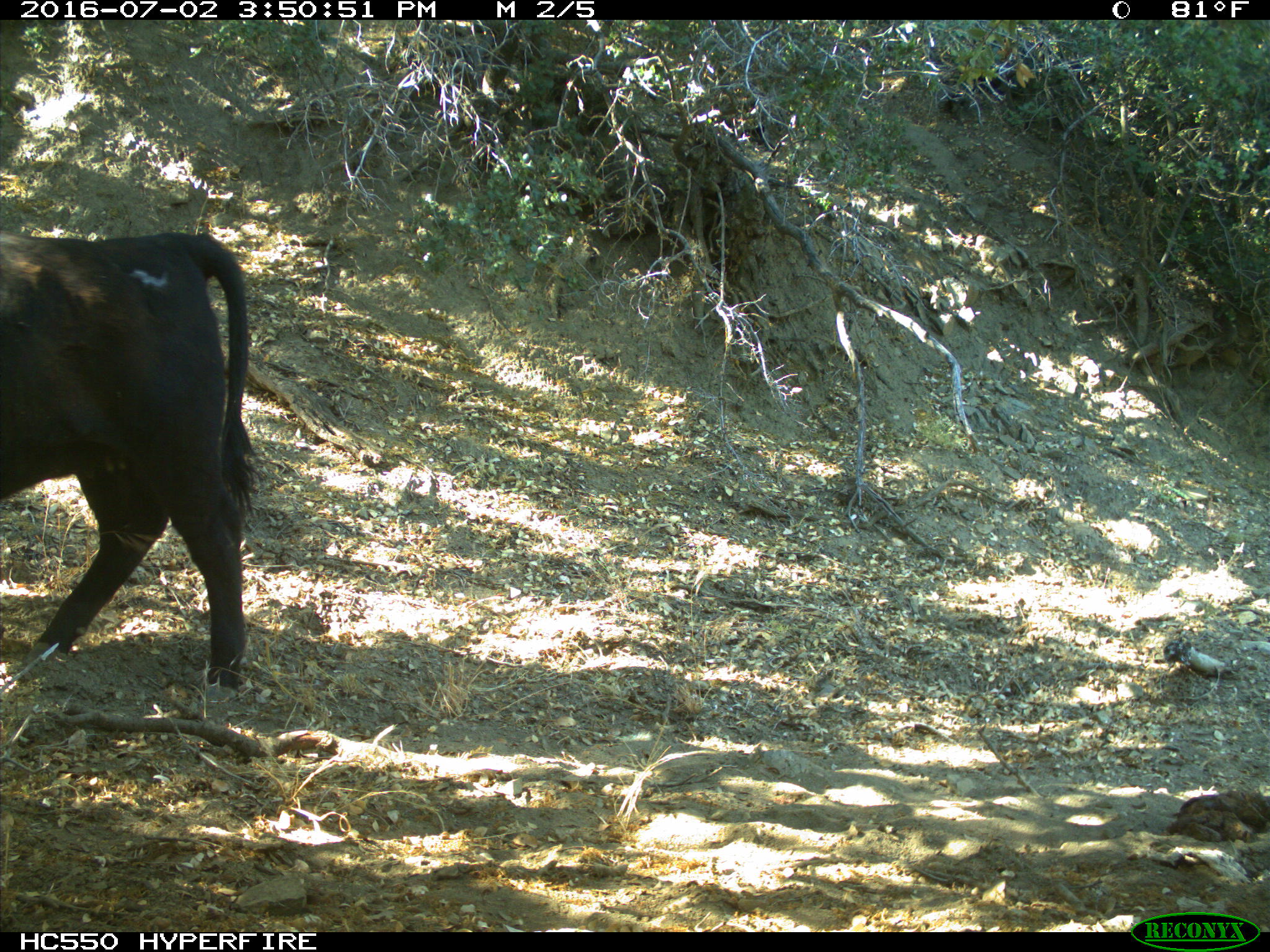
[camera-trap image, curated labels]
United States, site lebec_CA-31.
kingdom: Animalia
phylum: Chordata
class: Mammalia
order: Artiodactyla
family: Bovidae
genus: Bos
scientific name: Bos taurus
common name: domestic cow